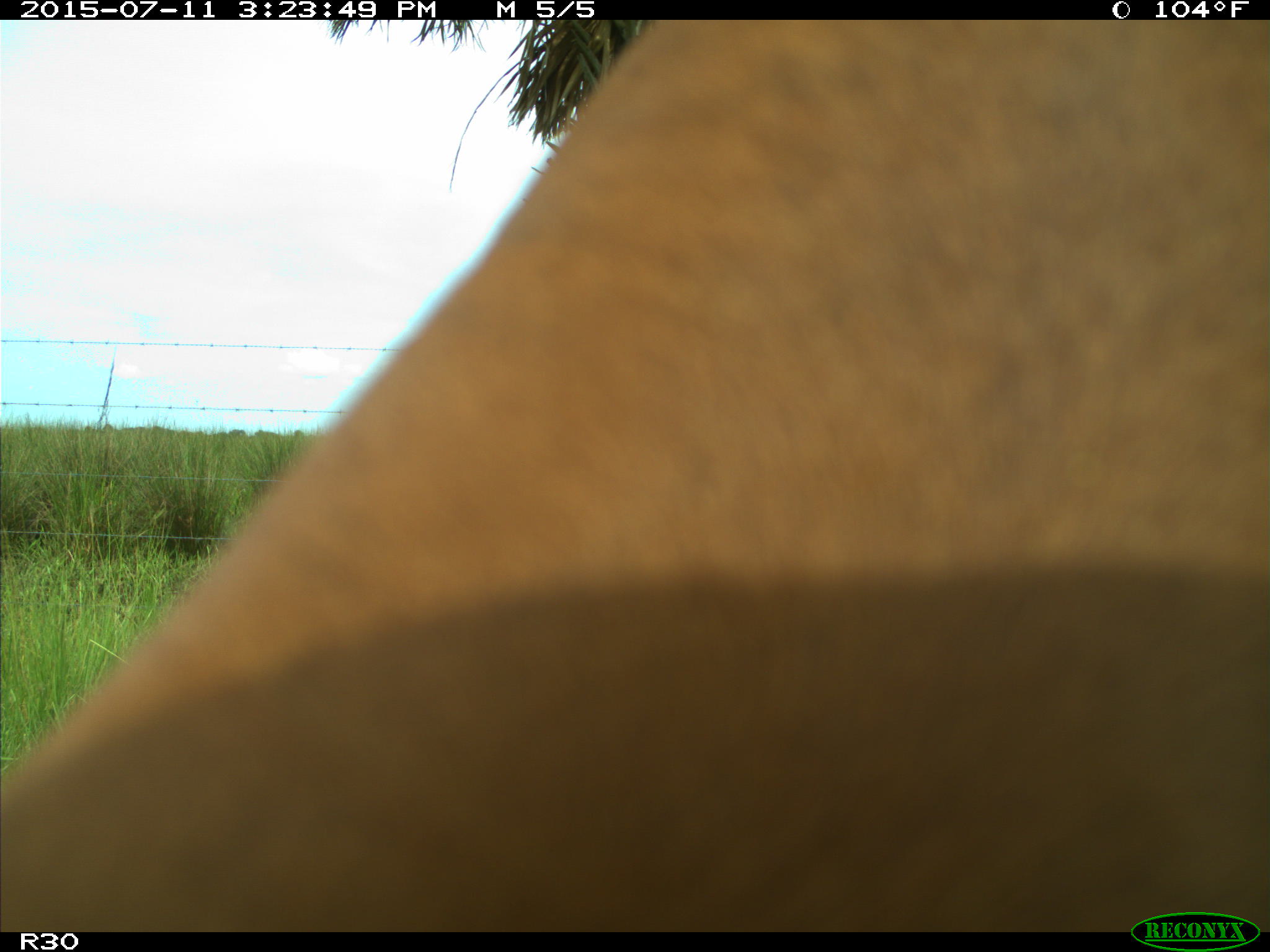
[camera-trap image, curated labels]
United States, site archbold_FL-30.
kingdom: Animalia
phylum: Chordata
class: Mammalia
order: Artiodactyla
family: Bovidae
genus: Bos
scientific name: Bos taurus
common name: domestic cow